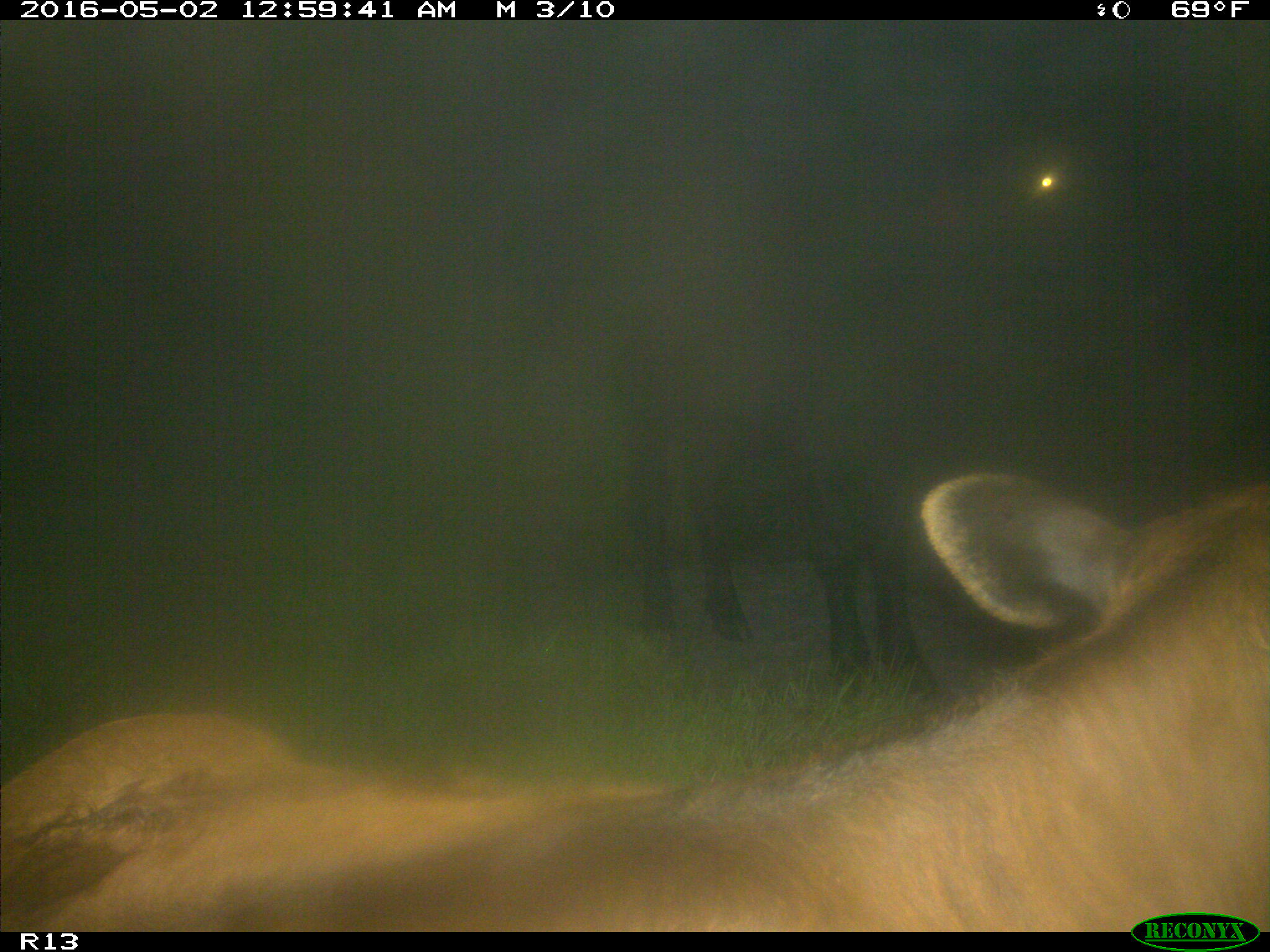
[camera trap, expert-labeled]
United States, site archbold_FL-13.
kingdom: Animalia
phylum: Chordata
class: Mammalia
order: Artiodactyla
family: Bovidae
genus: Bos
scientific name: Bos taurus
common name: domestic cow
Bos taurus (domestic cow).